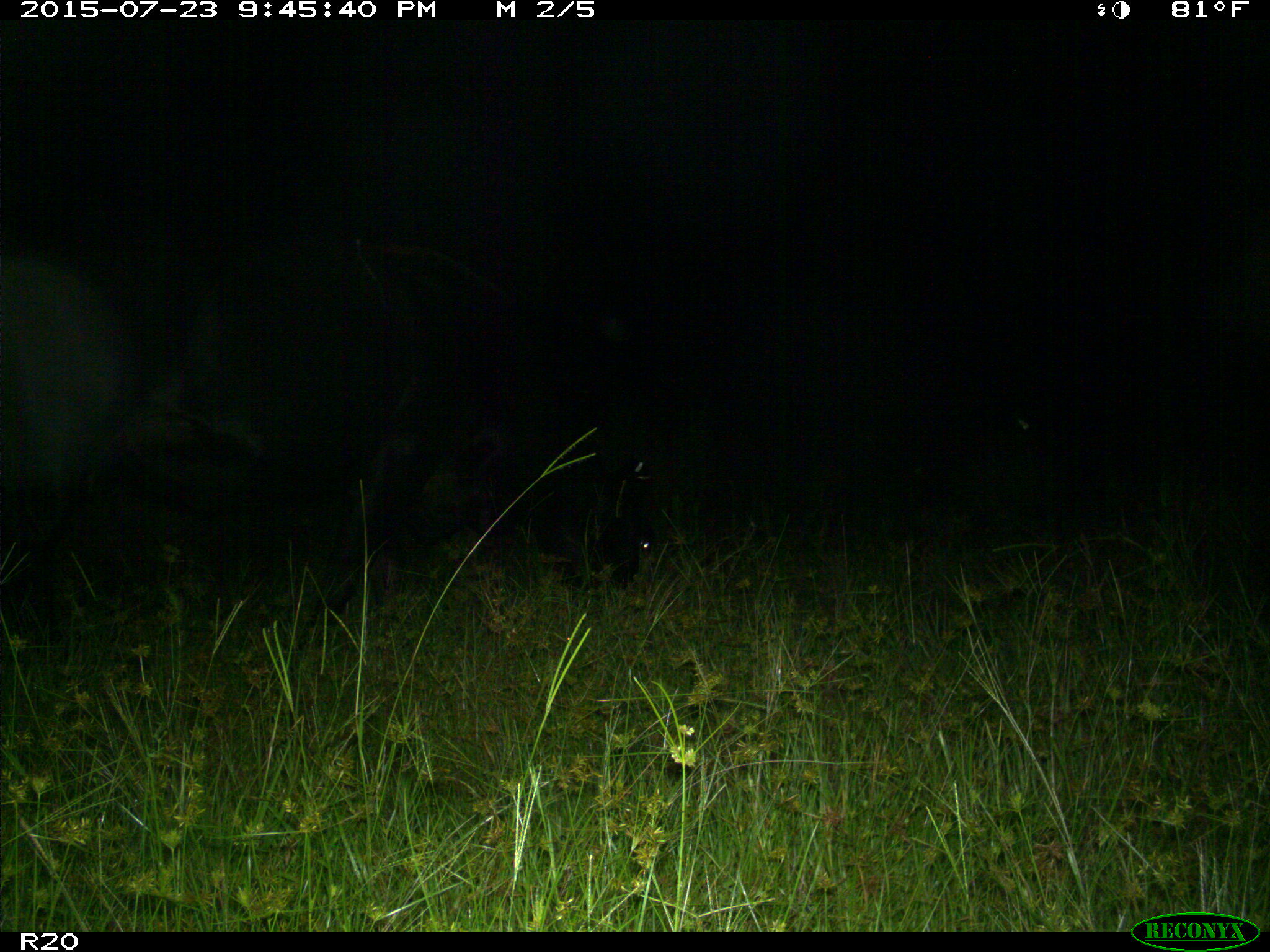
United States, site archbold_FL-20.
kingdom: Animalia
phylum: Chordata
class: Mammalia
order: Artiodactyla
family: Bovidae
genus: Bos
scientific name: Bos taurus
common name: domestic cow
Bos taurus (domestic cow).